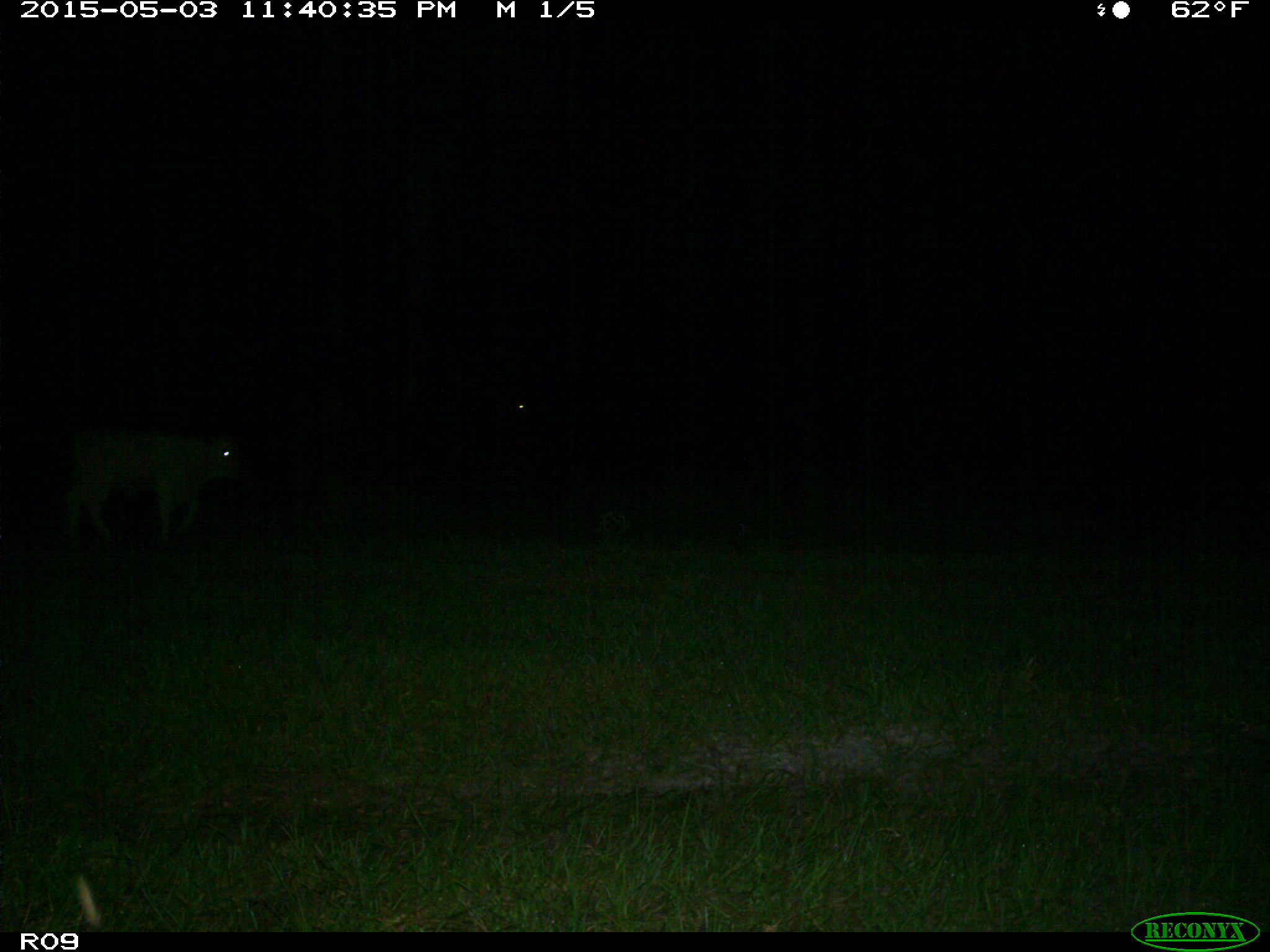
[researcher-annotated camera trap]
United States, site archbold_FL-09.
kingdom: Animalia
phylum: Chordata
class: Mammalia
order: Artiodactyla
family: Bovidae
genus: Bos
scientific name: Bos taurus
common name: domestic cow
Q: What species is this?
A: Bos taurus (domestic cow).